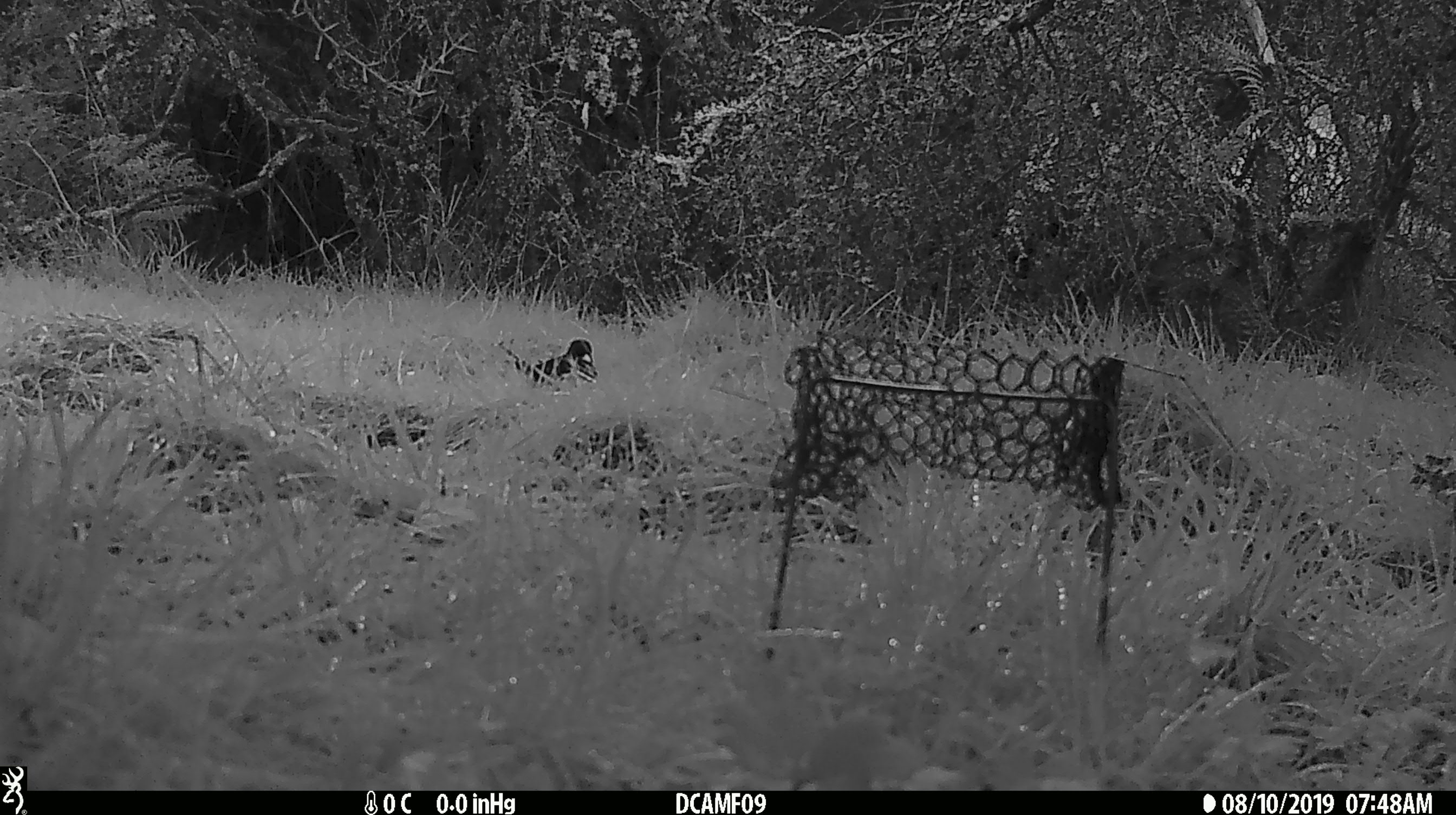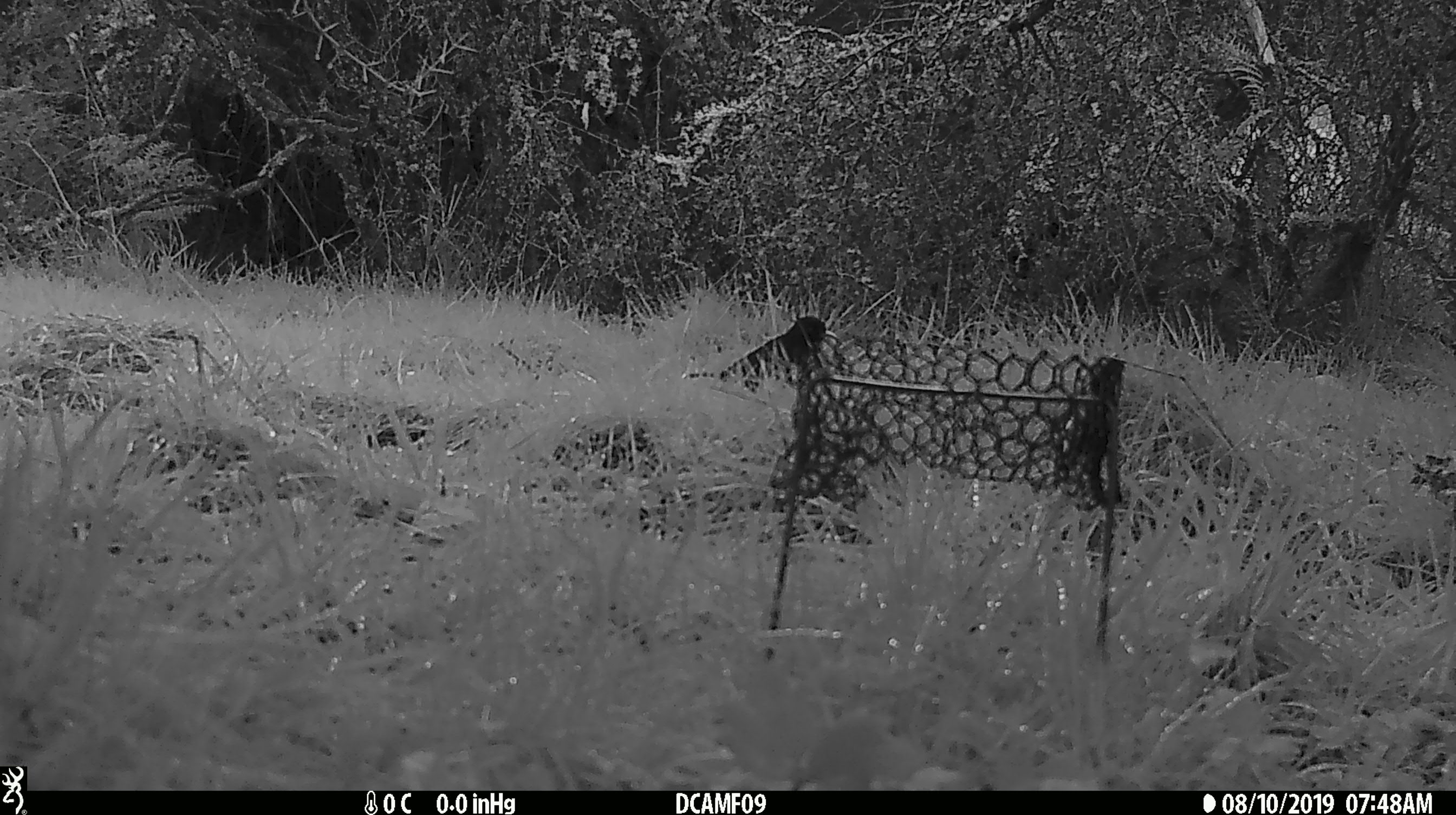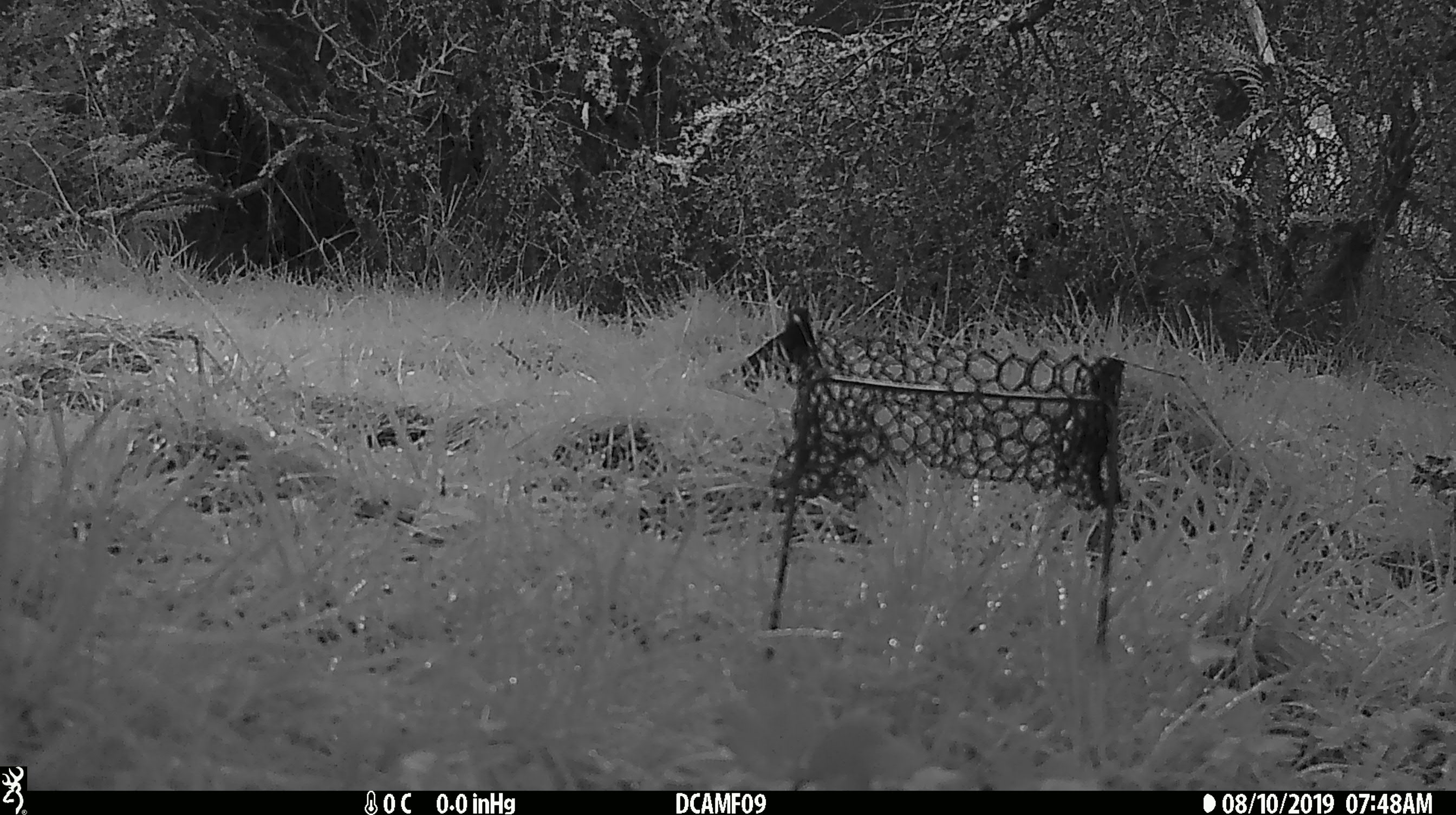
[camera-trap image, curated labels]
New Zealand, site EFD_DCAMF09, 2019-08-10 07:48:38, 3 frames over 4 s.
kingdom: Animalia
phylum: Chordata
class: Aves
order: Passeriformes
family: Turdidae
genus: Turdus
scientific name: Turdus merula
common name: eurasian blackbird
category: blackbird